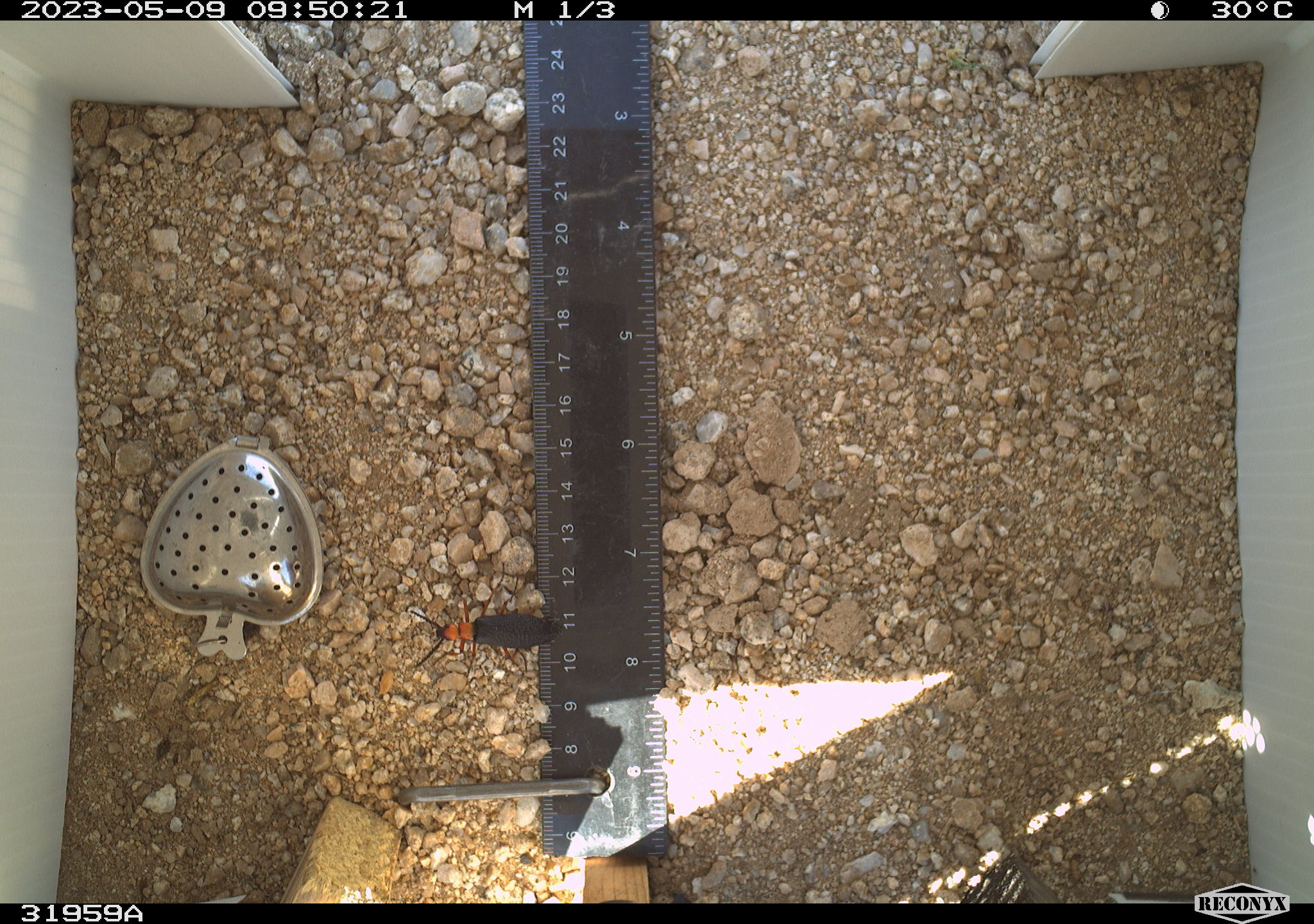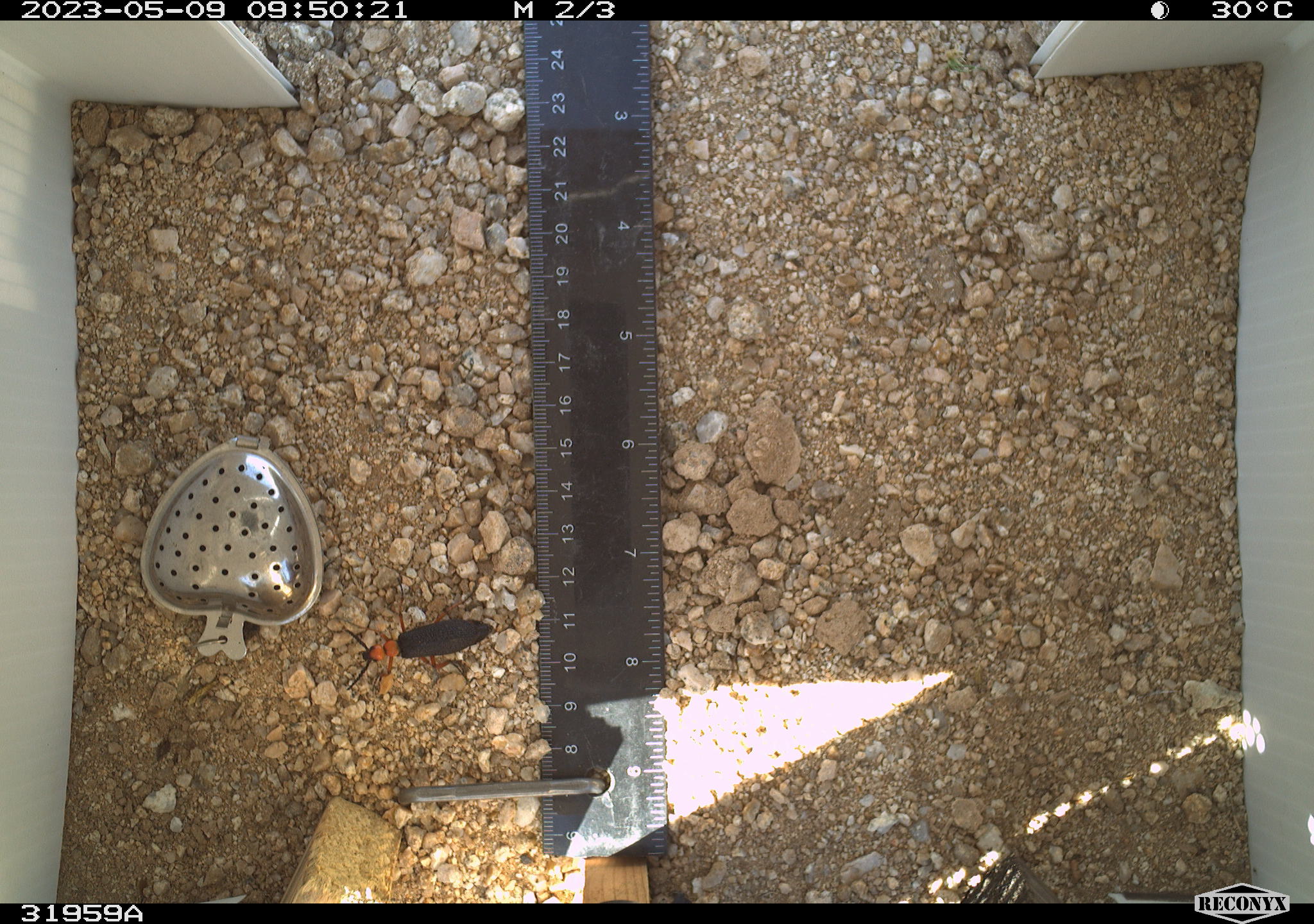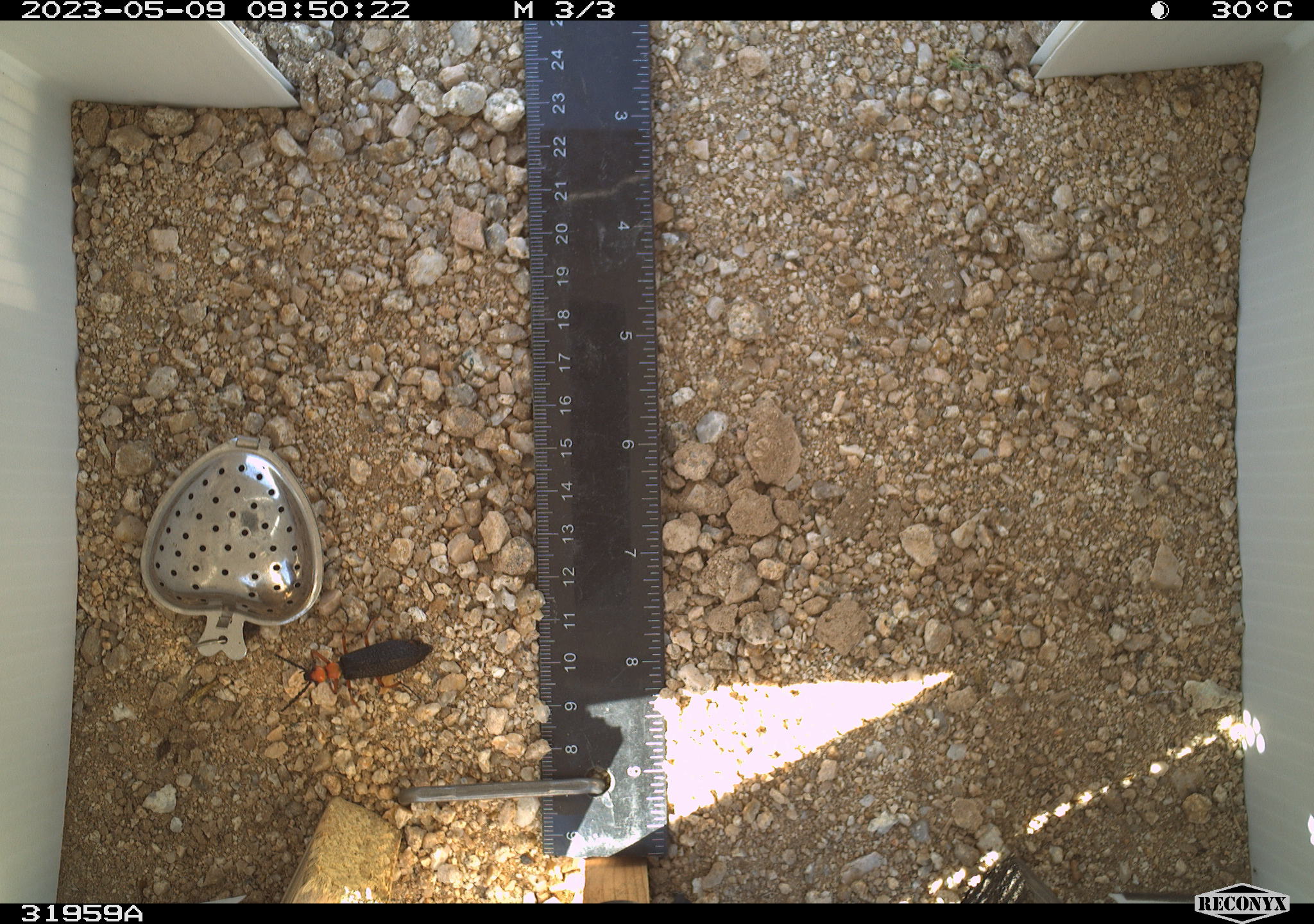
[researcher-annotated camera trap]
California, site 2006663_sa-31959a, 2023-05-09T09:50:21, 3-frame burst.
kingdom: Animalia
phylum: Arthropoda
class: Insecta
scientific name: Insecta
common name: insect